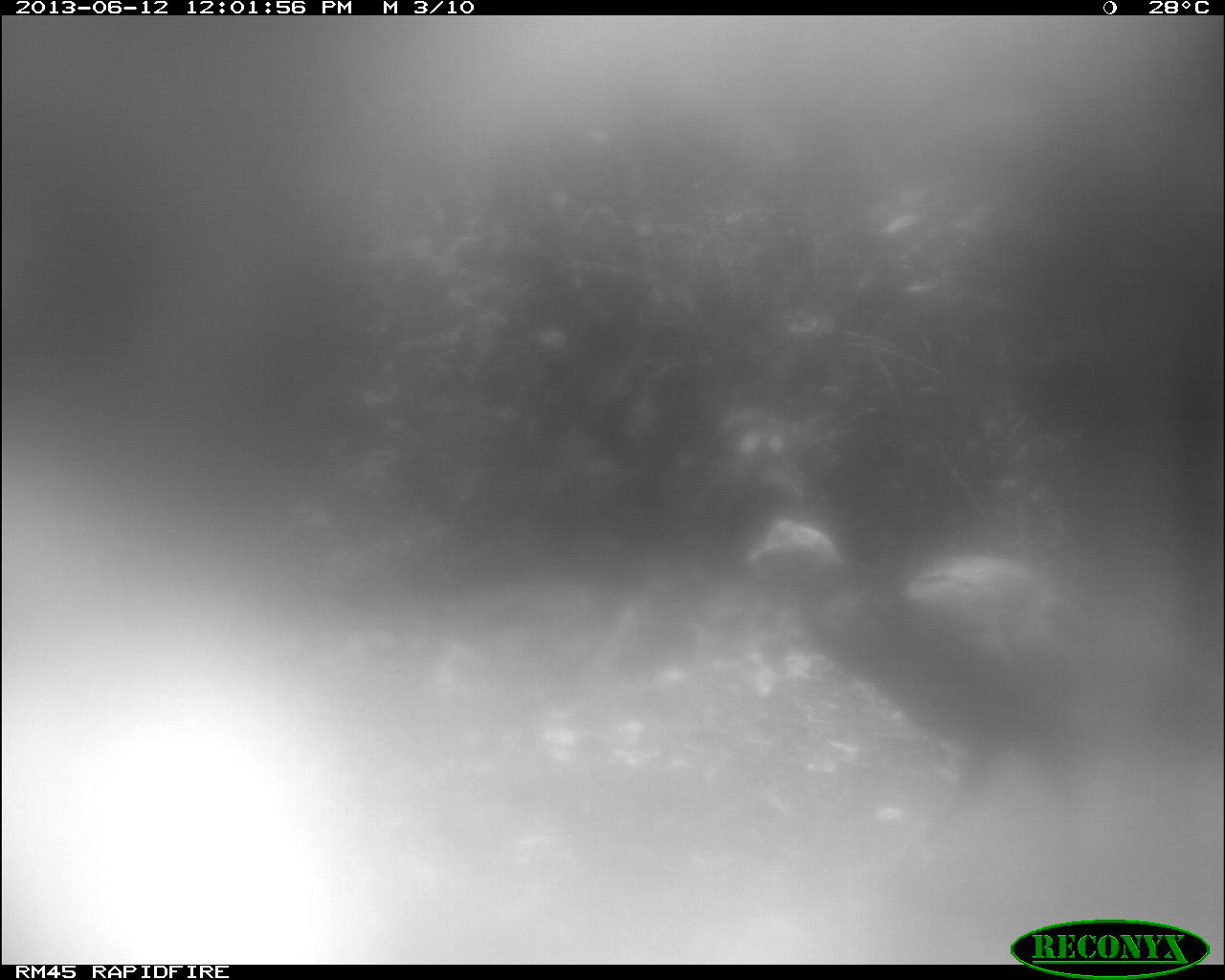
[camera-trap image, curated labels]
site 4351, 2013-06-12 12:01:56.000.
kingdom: Animalia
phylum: Chordata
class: Aves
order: Galliformes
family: Phasianidae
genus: Meleagris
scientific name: Meleagris ocellata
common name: ocellated turkey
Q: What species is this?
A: Meleagris ocellata (ocellated turkey).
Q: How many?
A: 1.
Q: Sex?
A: Male.